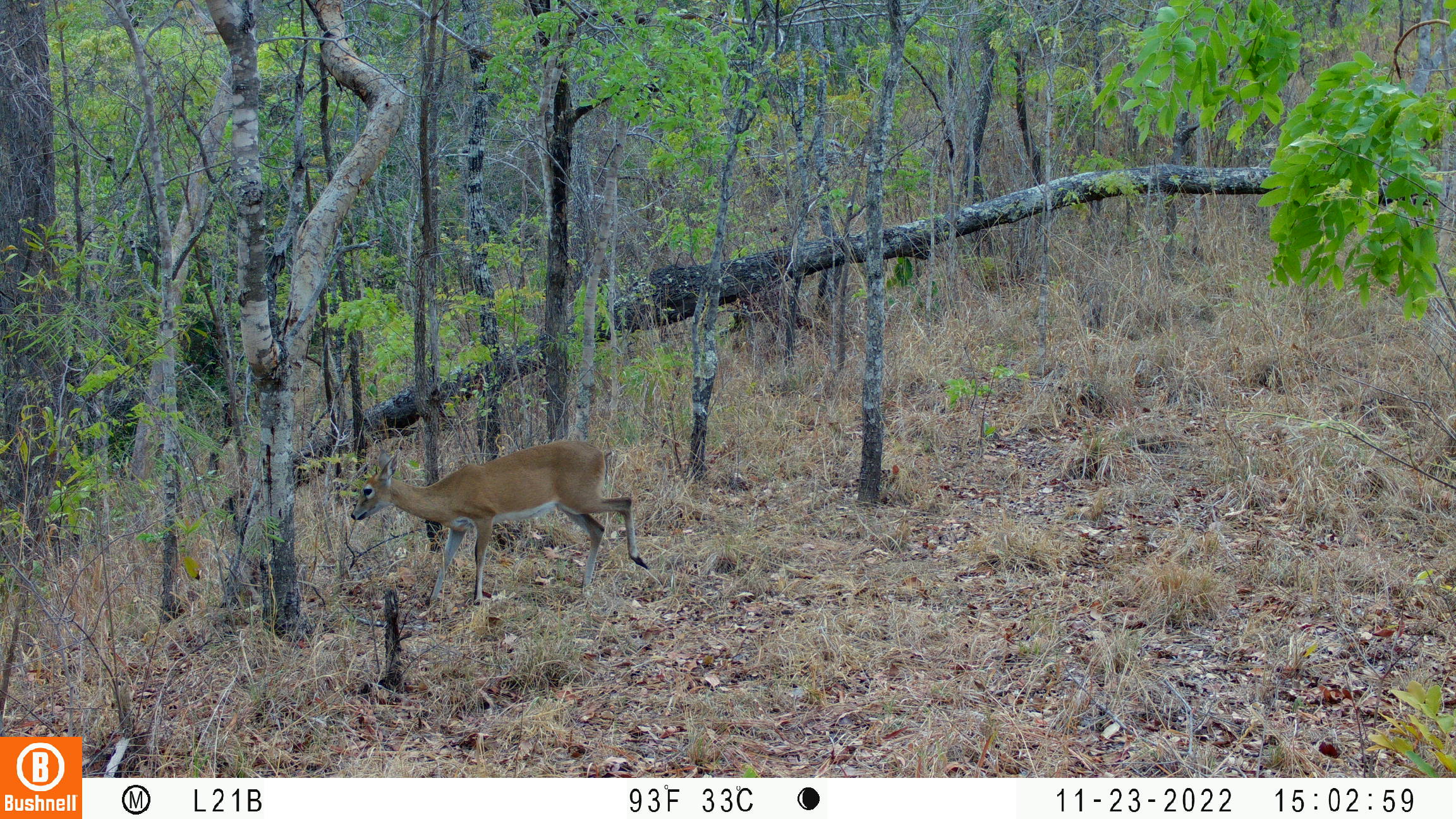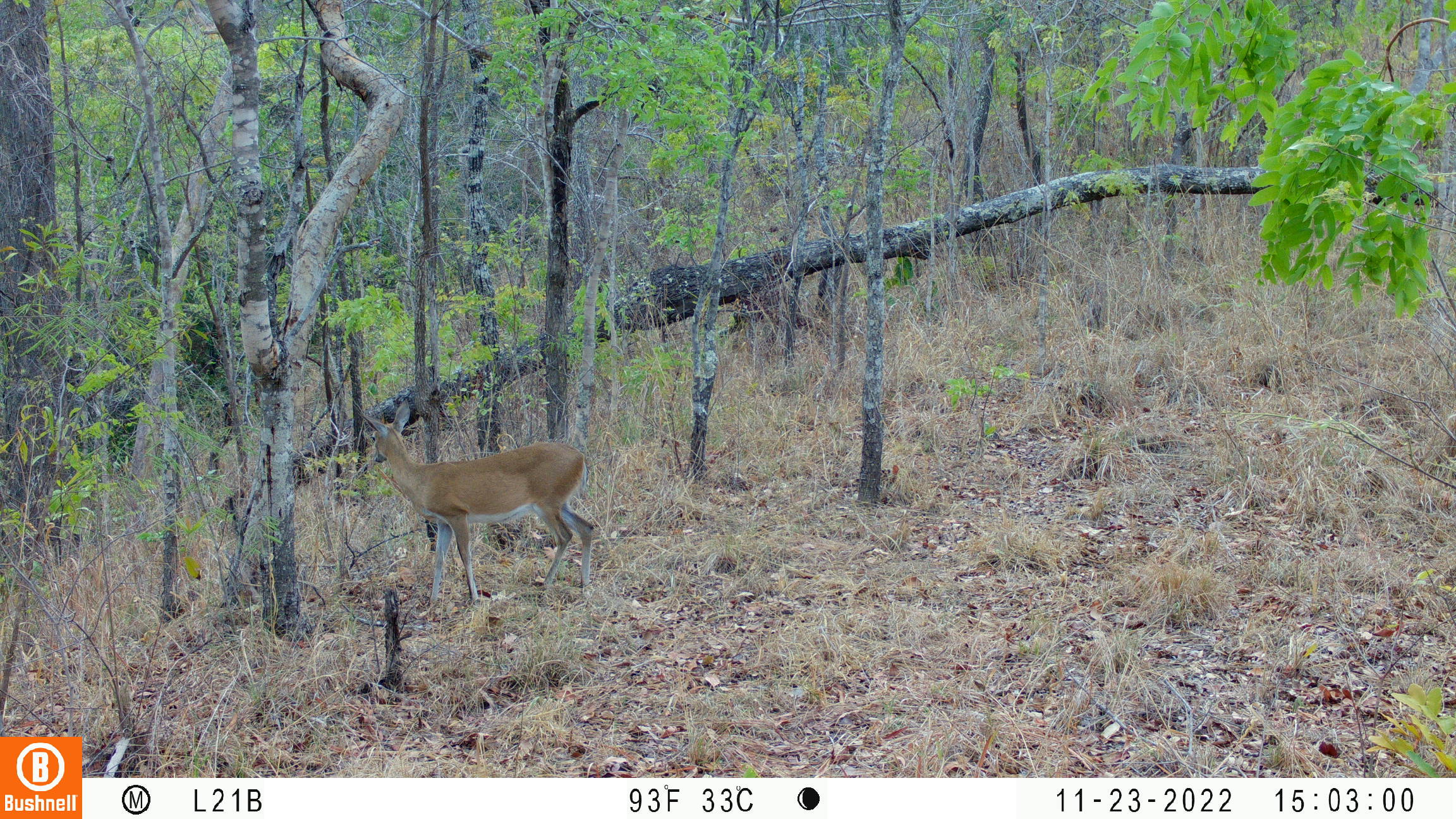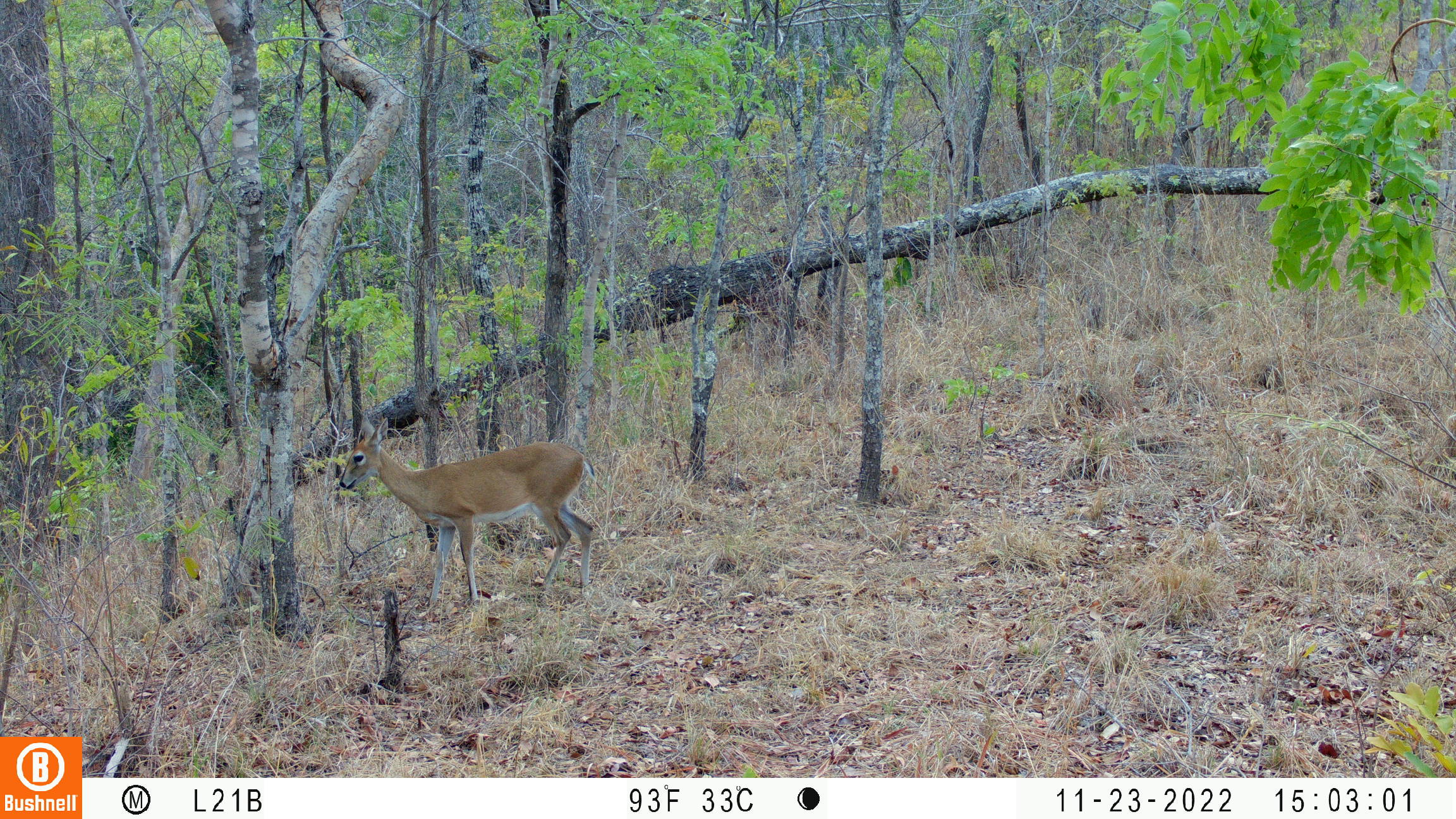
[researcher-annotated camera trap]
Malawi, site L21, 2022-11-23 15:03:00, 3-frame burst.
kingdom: Animalia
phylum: Chordata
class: Mammalia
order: Artiodactyla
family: Bovidae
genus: Sylvicapra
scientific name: Sylvicapra grimmia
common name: common duiker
Common duiker (Sylvicapra grimmia), count 1.